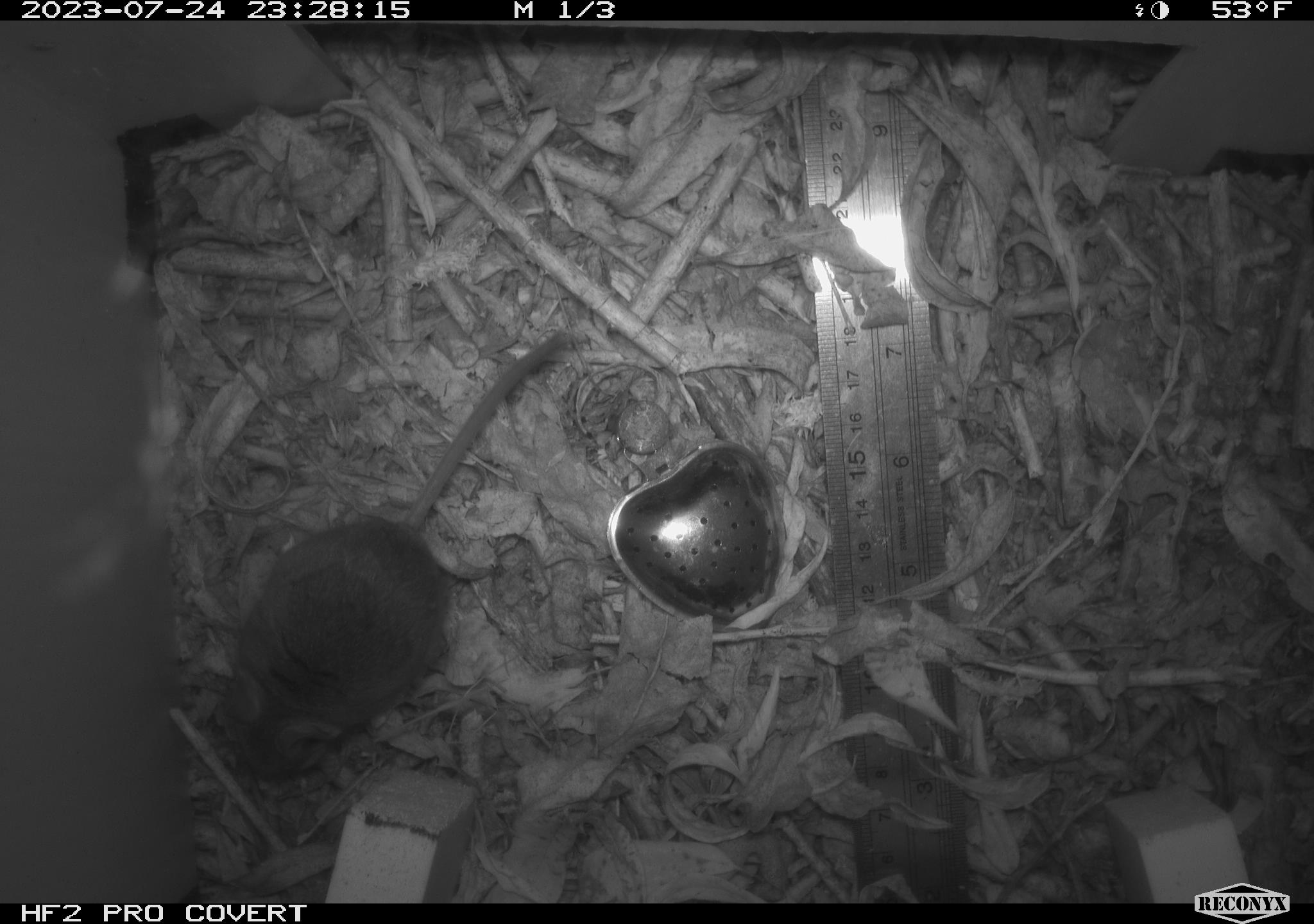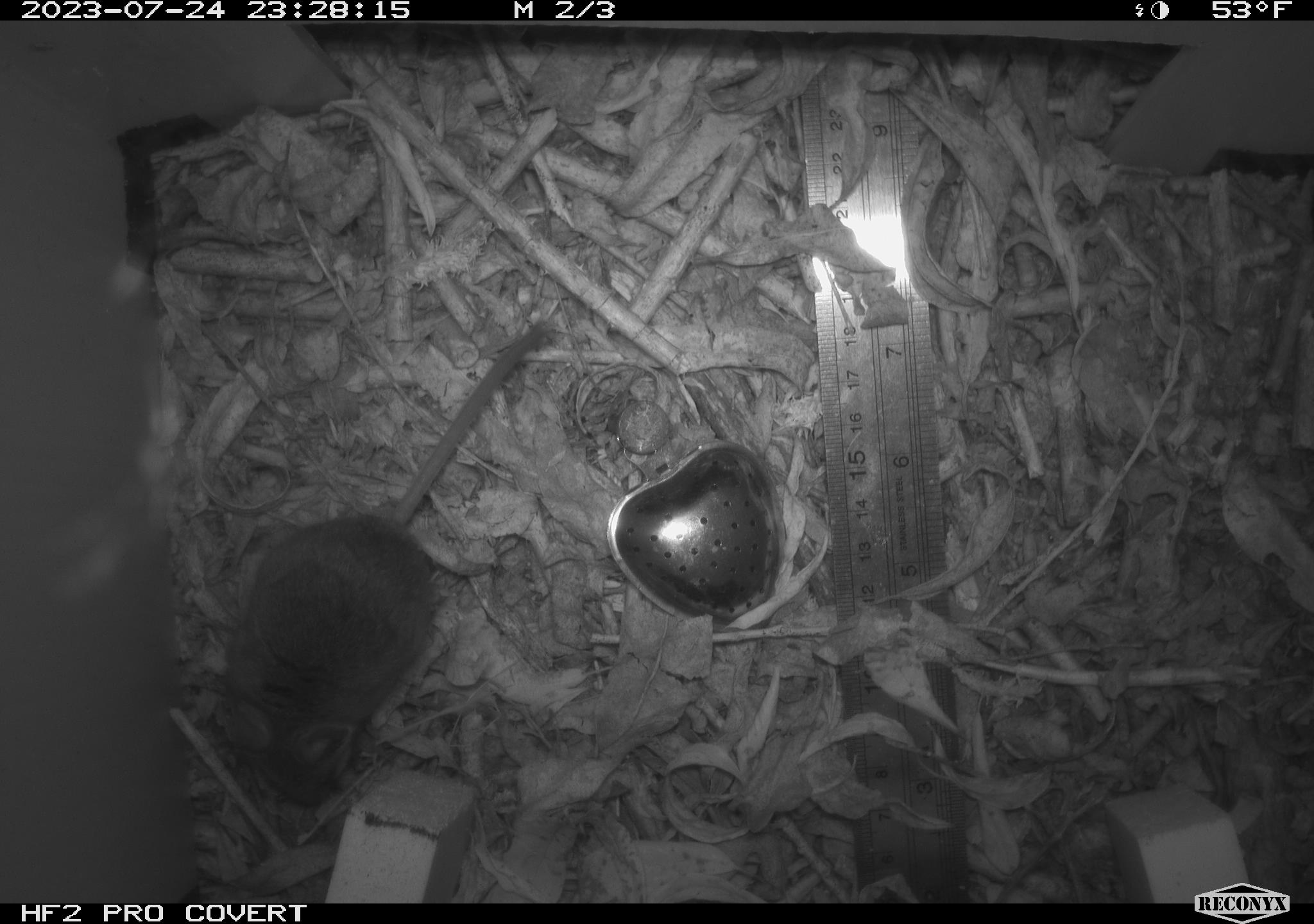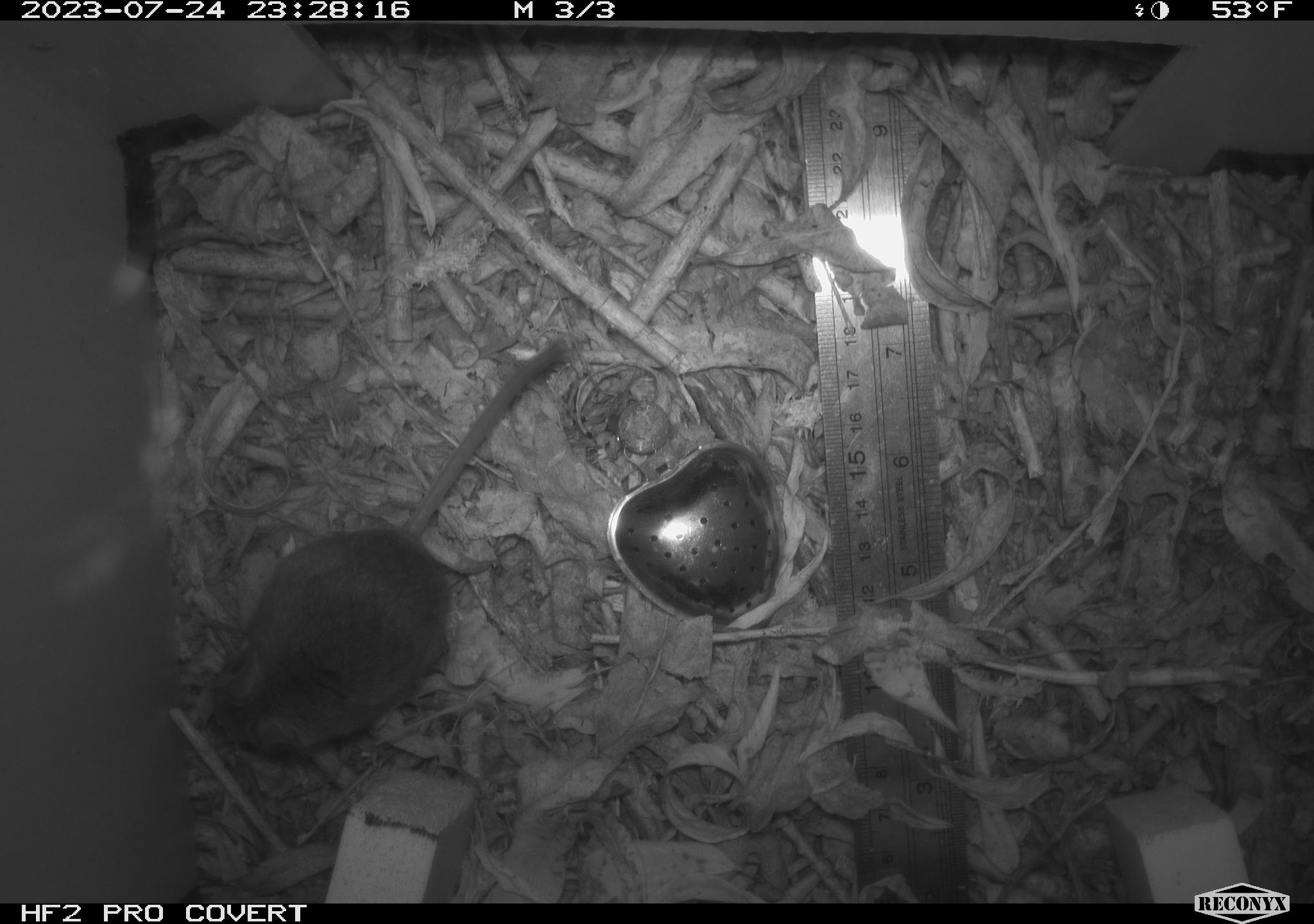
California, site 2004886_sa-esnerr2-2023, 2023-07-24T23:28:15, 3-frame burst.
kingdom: Animalia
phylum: Chordata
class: Mammalia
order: Rodentia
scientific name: Rodentia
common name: mouse species